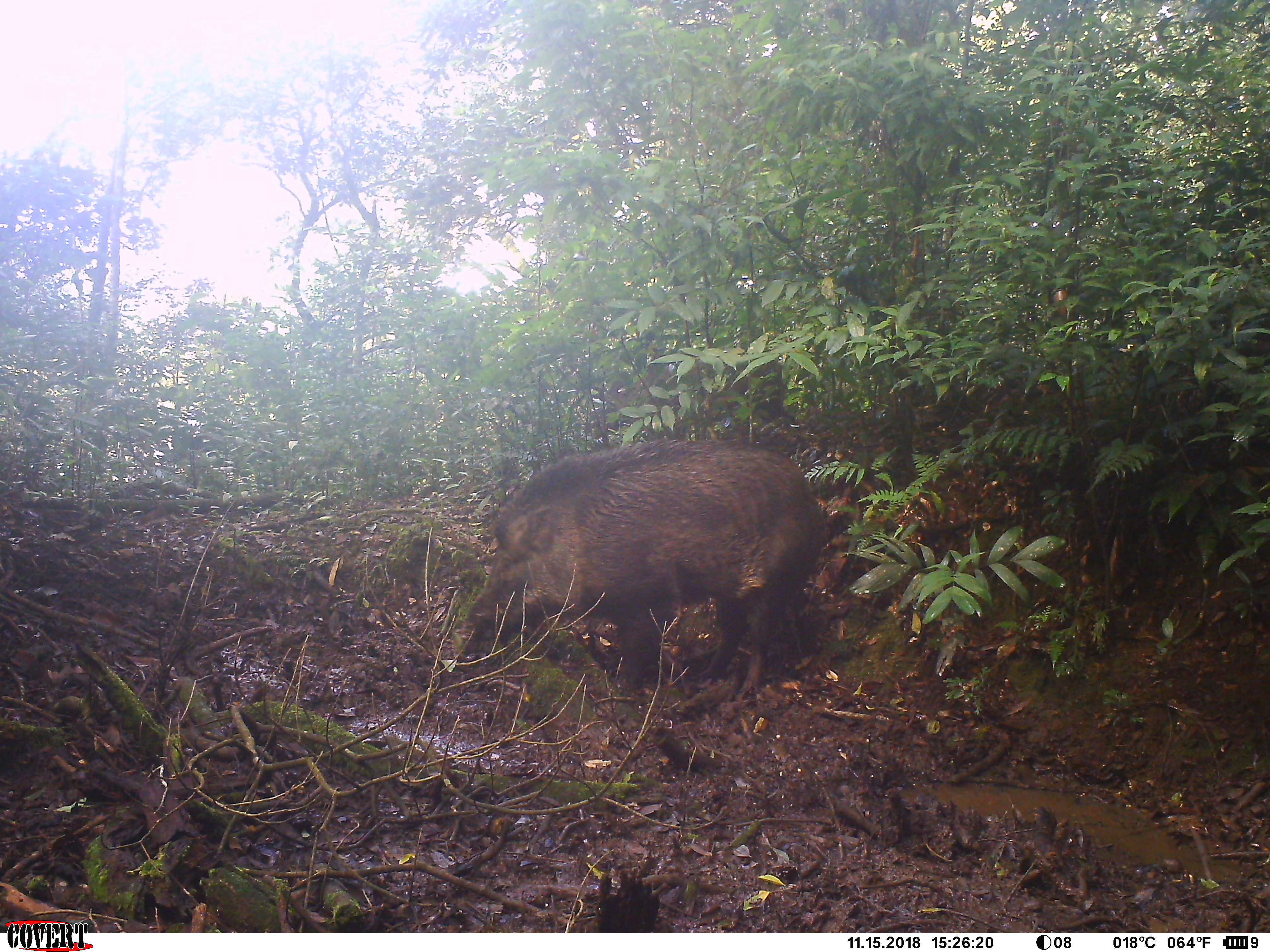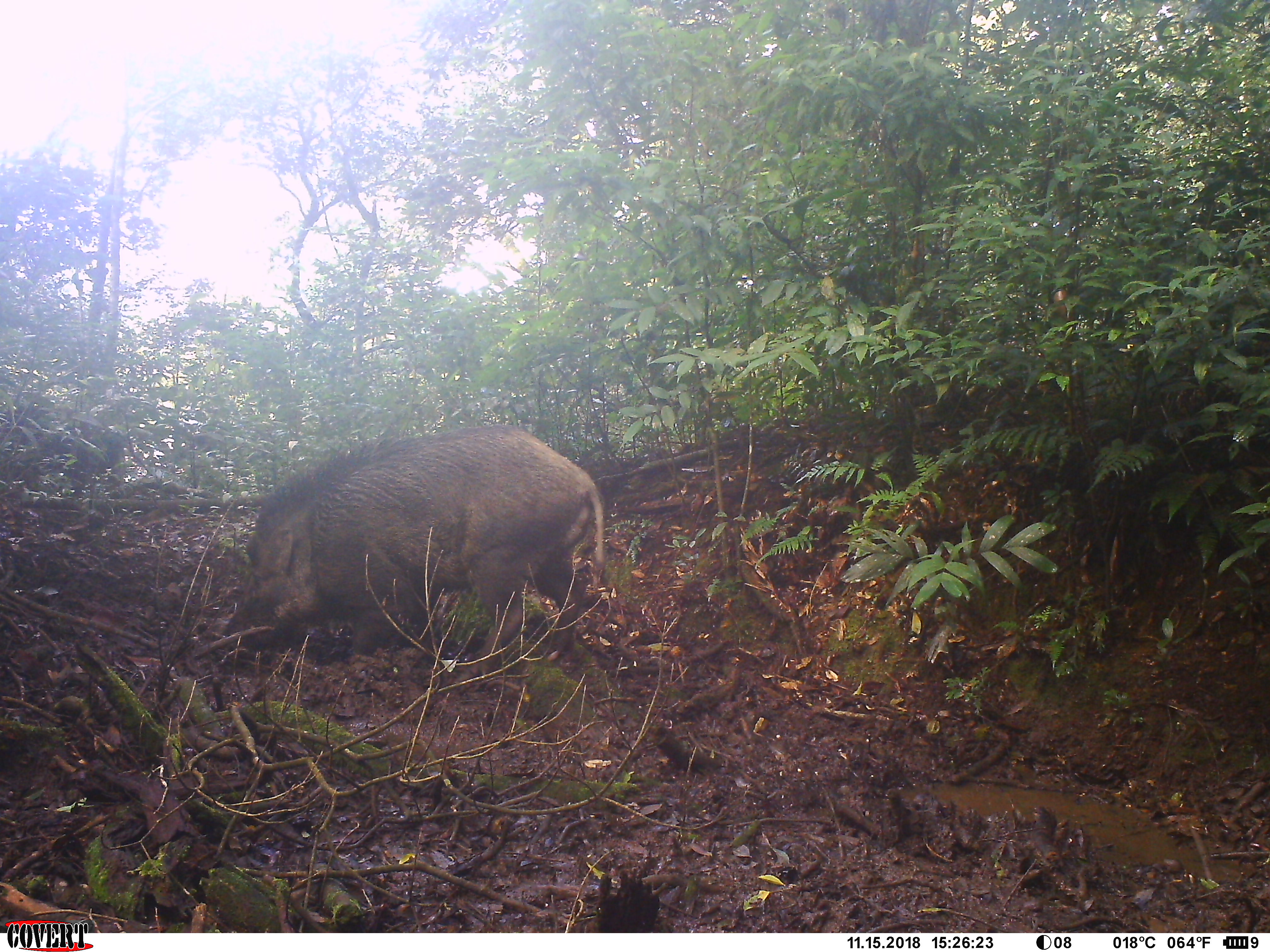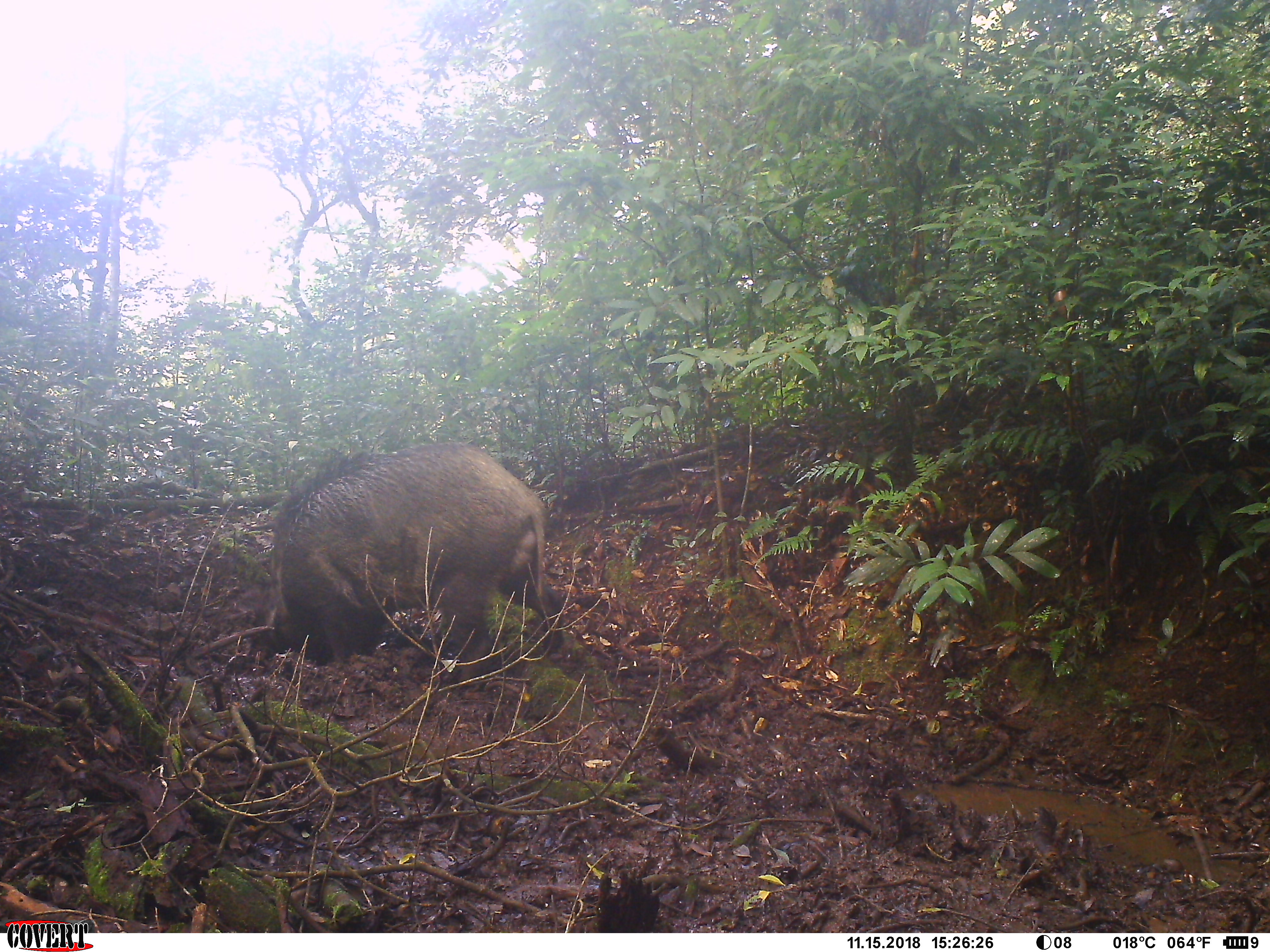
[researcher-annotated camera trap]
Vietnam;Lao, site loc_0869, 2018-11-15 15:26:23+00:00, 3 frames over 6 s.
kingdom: Animalia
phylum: Chordata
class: Mammalia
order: Artiodactyla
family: Suidae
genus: Sus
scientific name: Sus scrofa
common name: eurasian wild pig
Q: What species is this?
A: Eurasian wild pig (Sus scrofa).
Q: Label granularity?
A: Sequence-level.